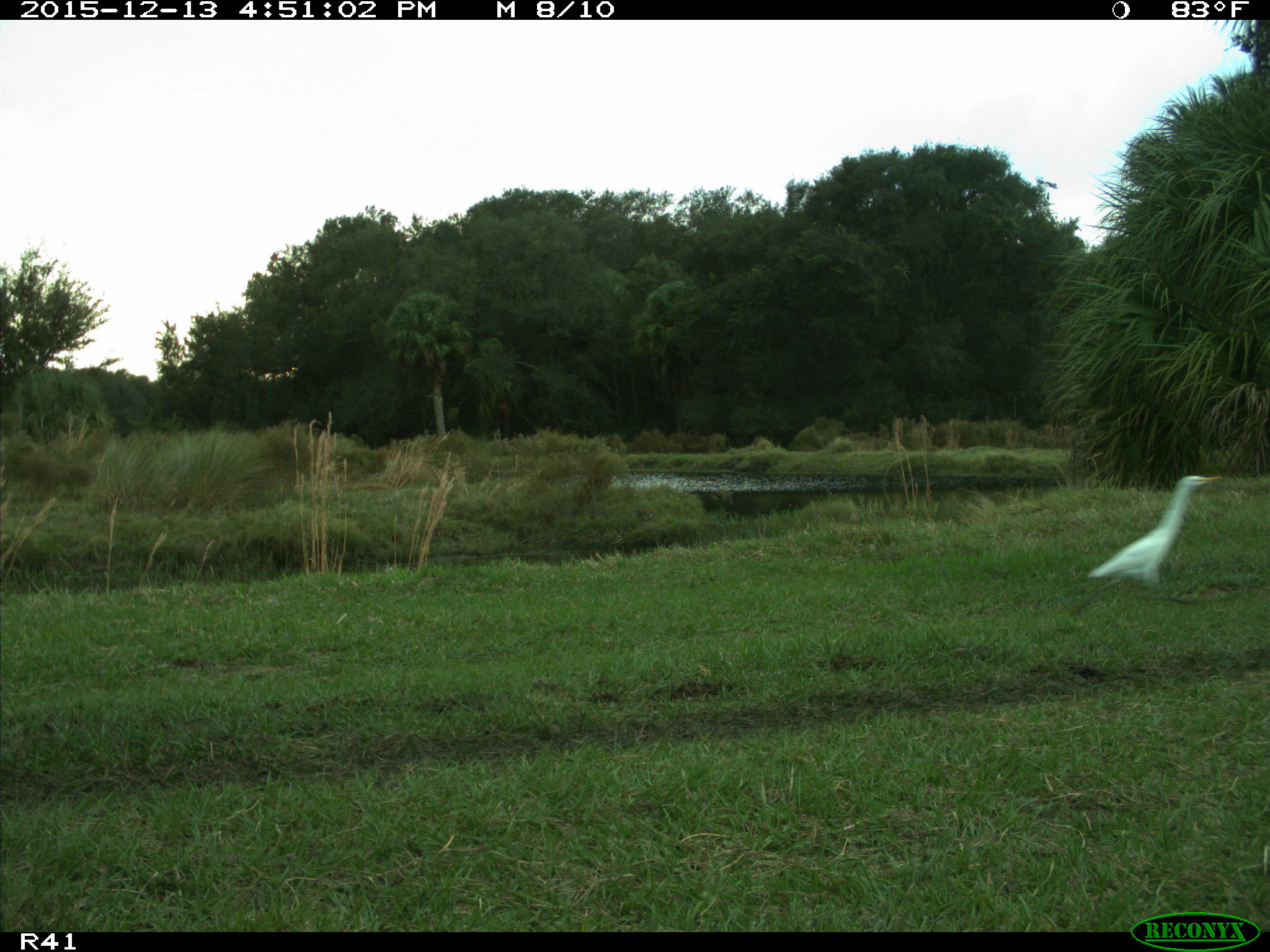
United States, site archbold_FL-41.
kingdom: Animalia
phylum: Chordata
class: Aves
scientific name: Aves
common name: birds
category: unidentified bird